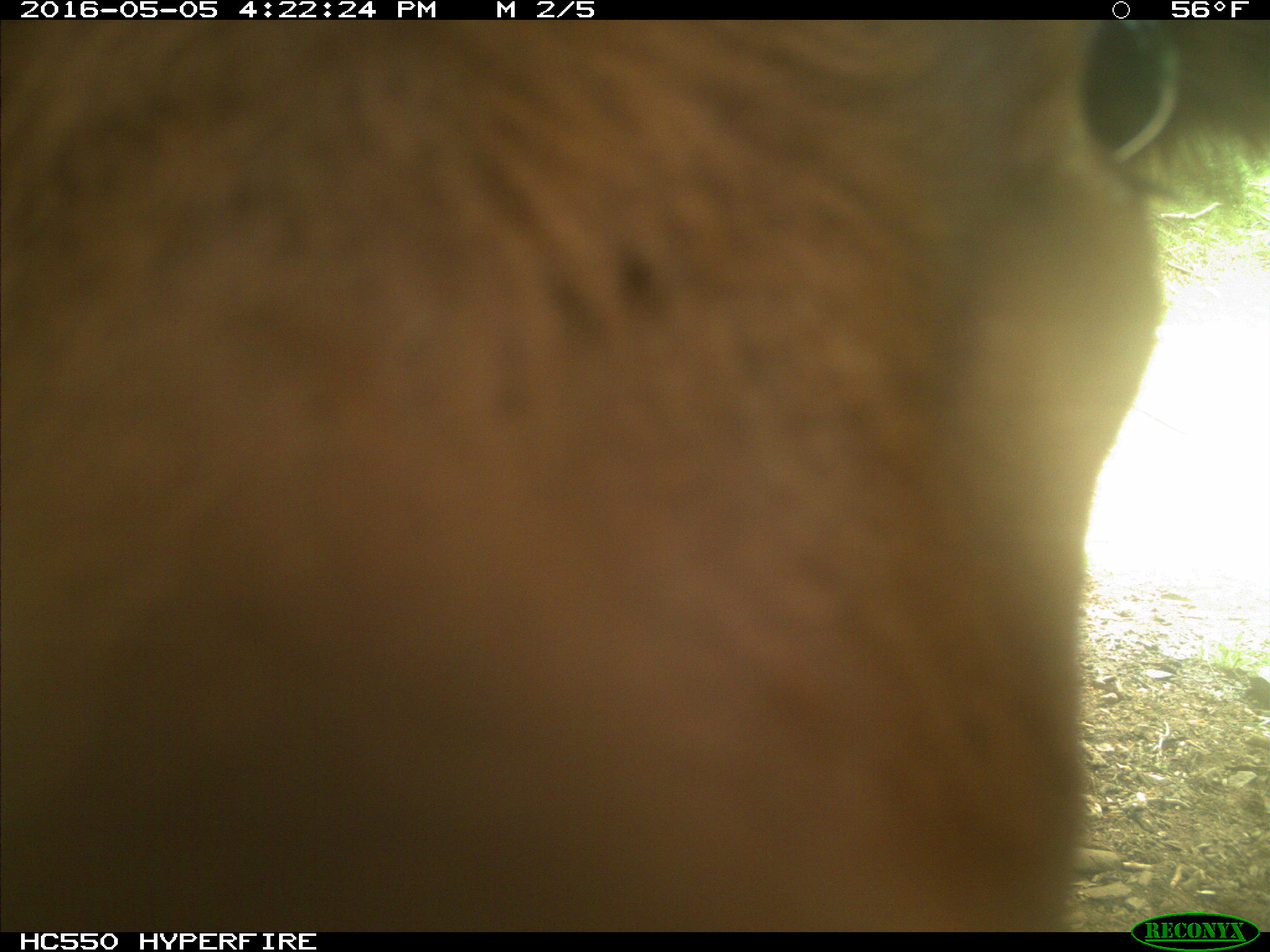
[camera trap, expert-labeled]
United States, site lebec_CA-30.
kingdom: Animalia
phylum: Chordata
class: Mammalia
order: Artiodactyla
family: Bovidae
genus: Bos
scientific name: Bos taurus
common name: domestic cow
Bos taurus (domestic cow).